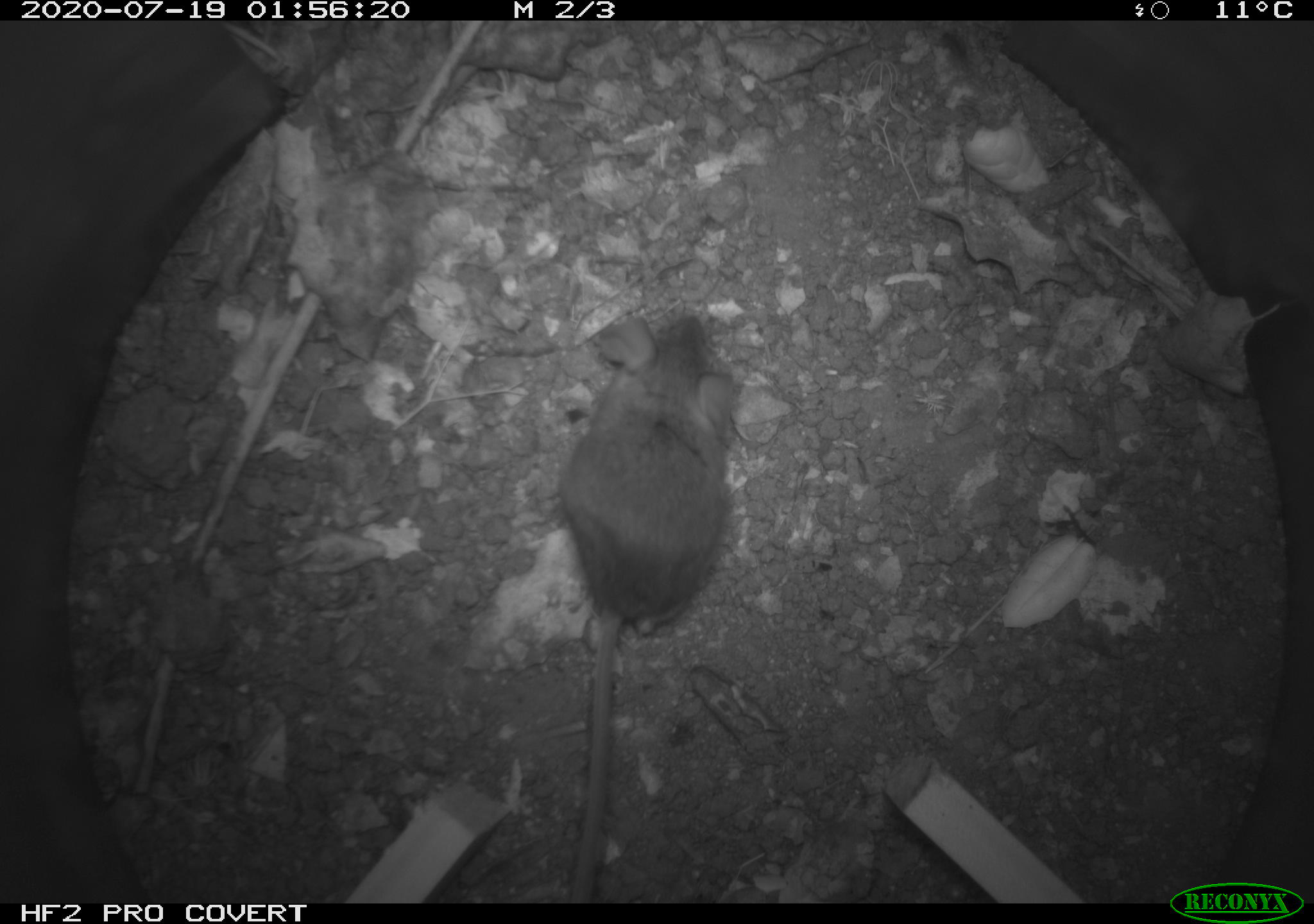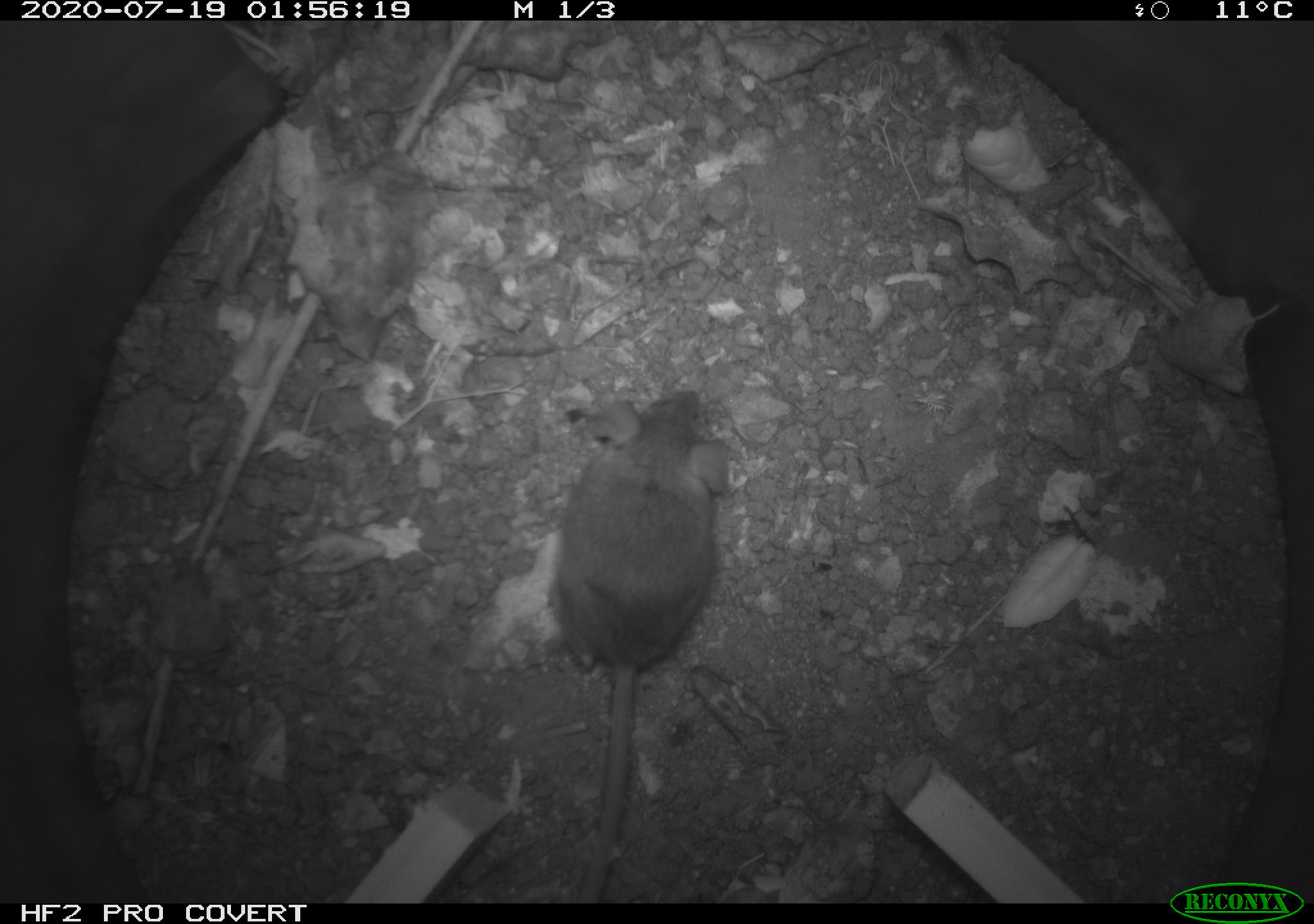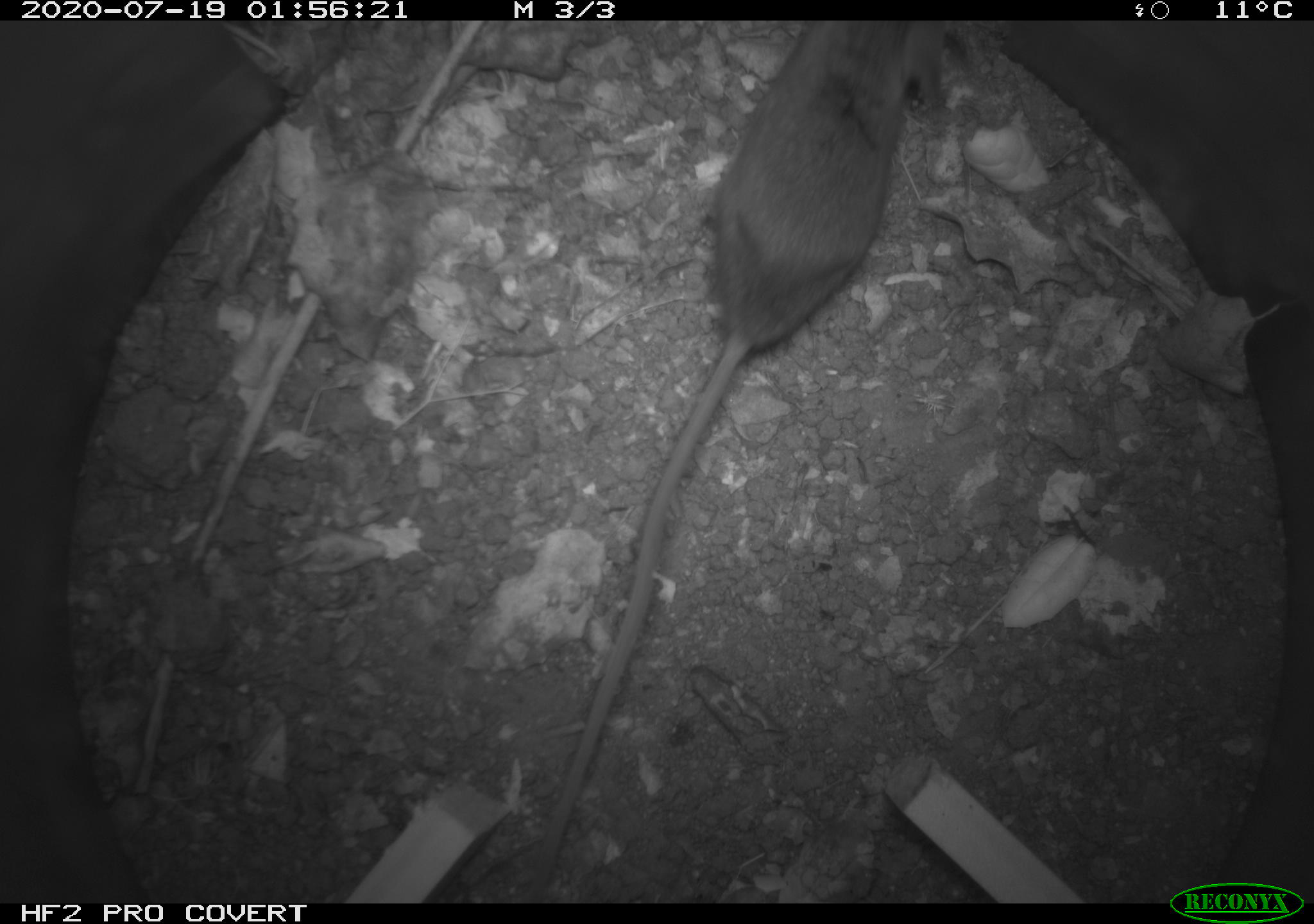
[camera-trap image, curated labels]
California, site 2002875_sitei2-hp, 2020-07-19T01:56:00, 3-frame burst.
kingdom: Animalia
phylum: Chordata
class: Mammalia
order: Rodentia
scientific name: Rodentia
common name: rodent